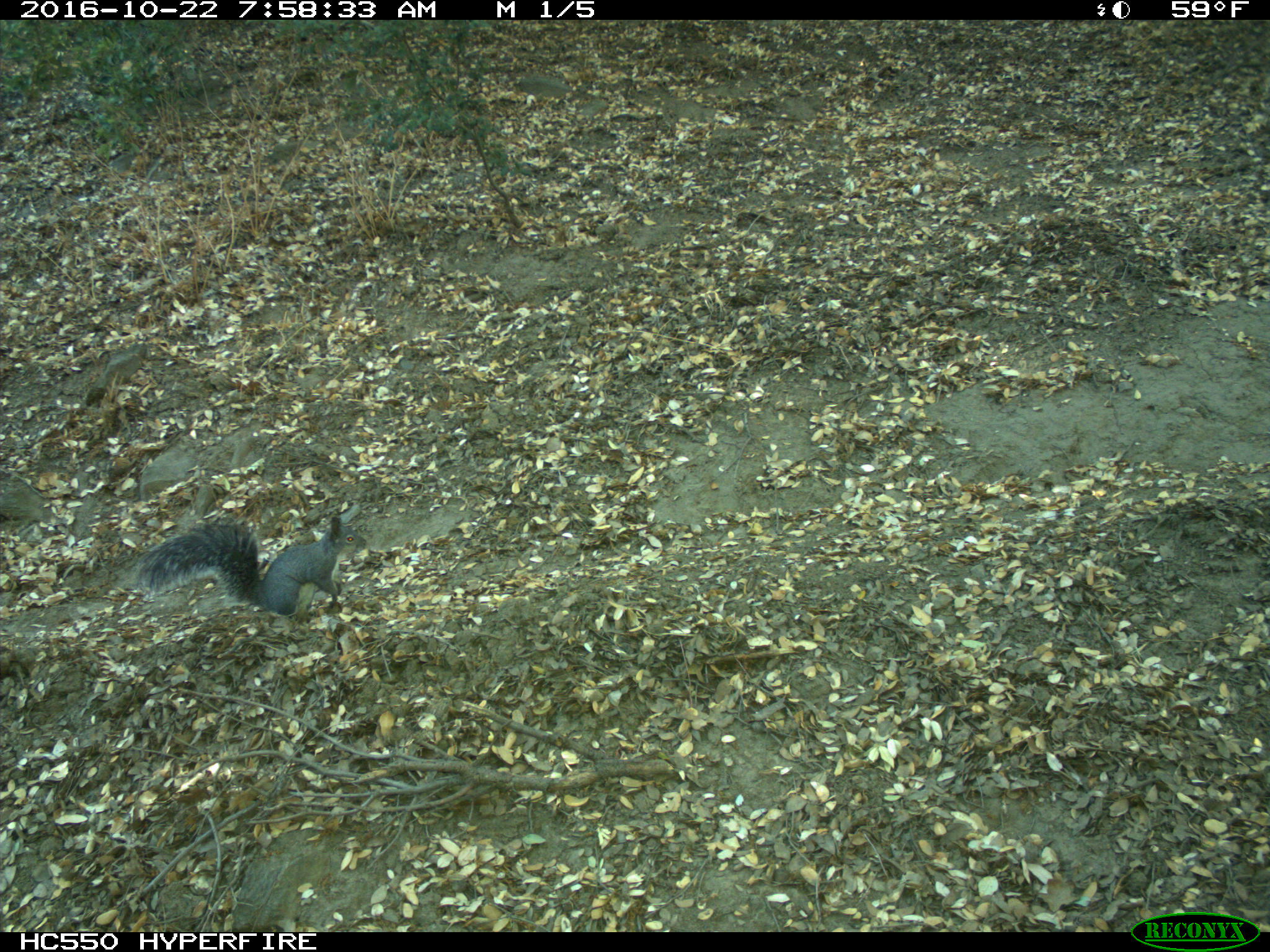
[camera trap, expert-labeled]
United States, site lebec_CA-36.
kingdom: Animalia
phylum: Chordata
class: Mammalia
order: Rodentia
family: Sciuridae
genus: Sciurus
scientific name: Sciurus carolinensis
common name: eastern gray squirrel